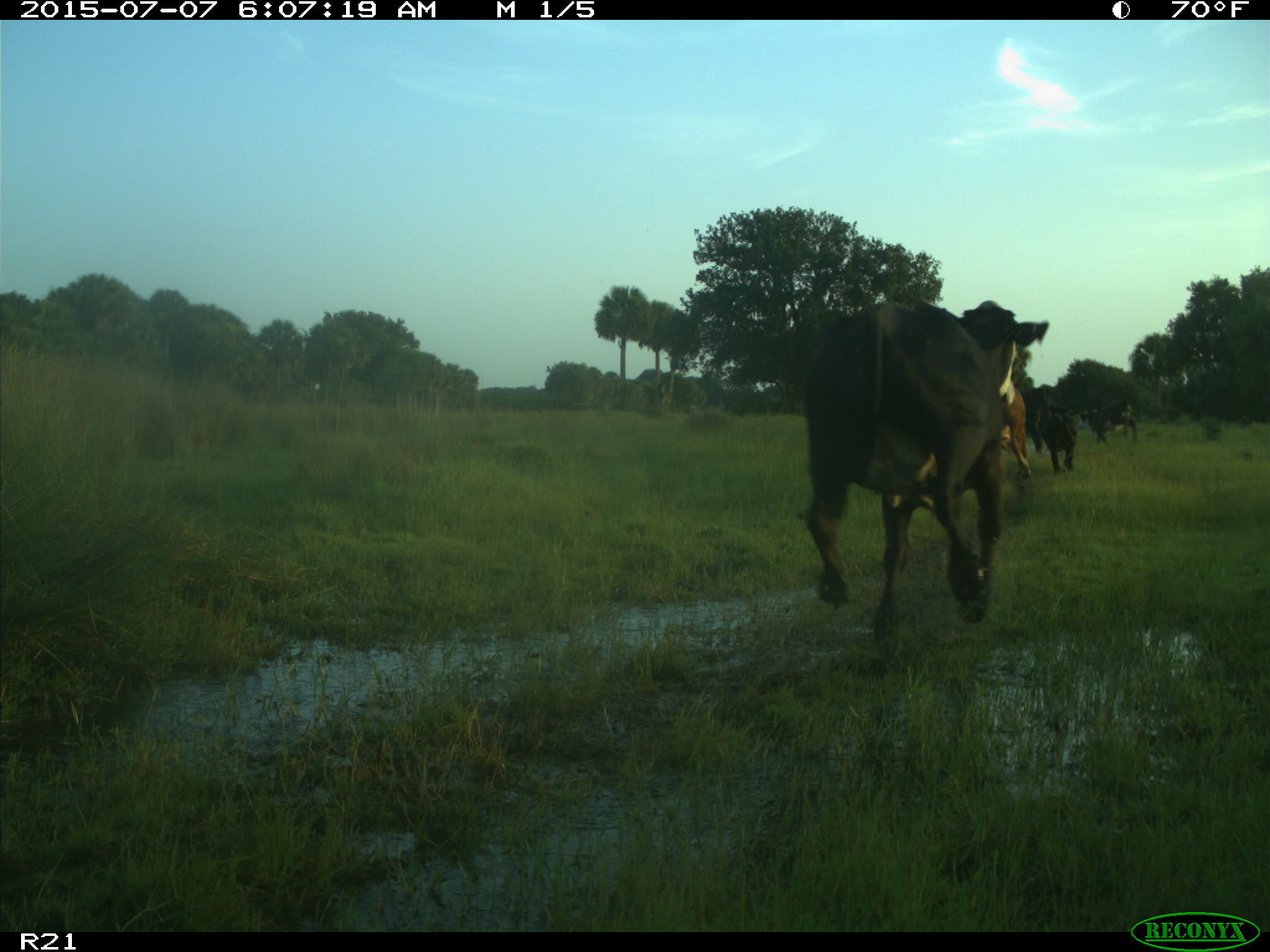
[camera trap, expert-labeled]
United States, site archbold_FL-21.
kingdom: Animalia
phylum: Chordata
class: Mammalia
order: Artiodactyla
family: Bovidae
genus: Bos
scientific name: Bos taurus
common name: domestic cow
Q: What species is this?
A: Bos taurus (domestic cow).